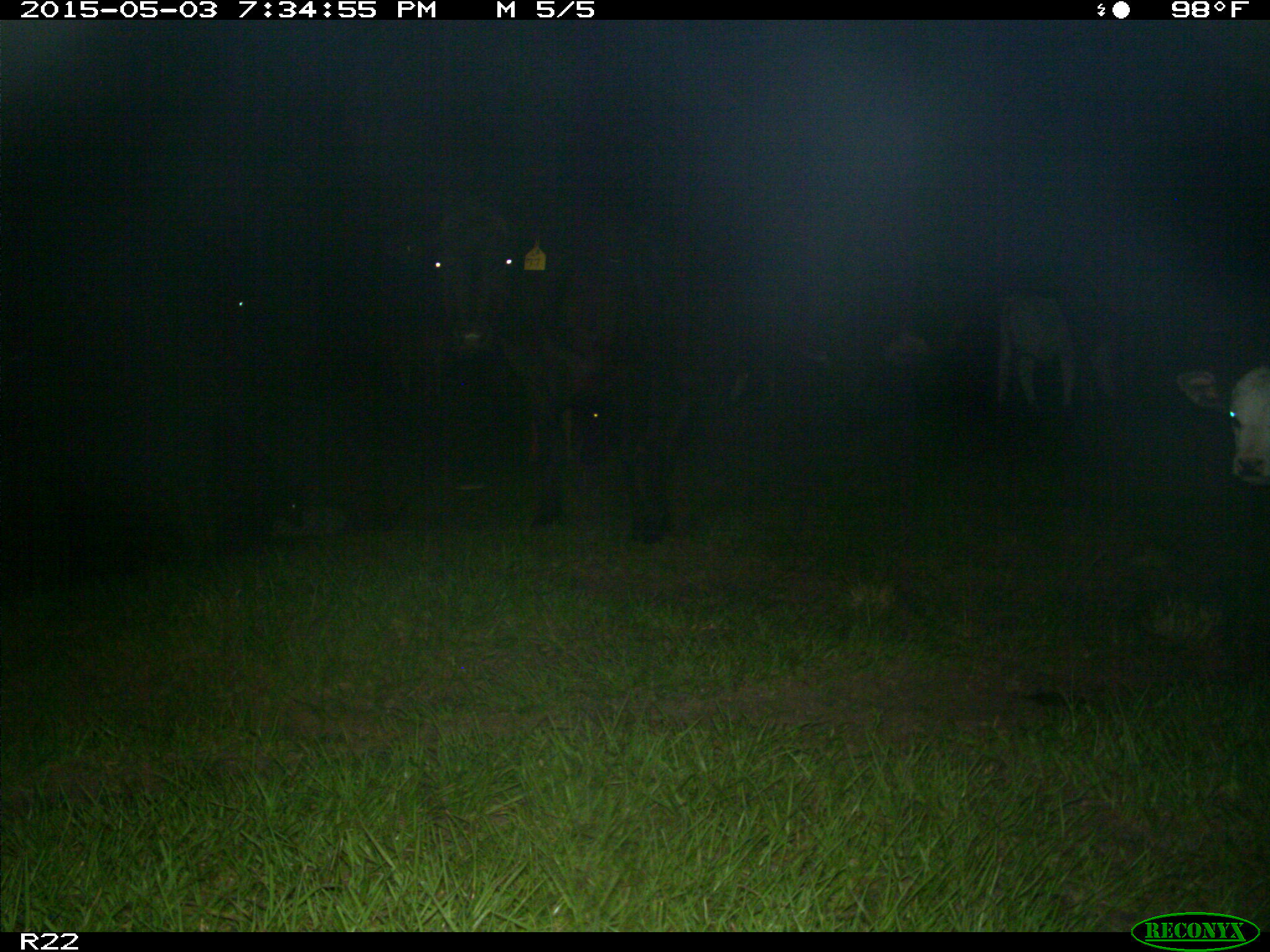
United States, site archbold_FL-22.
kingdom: Animalia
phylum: Chordata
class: Mammalia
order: Artiodactyla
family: Bovidae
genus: Bos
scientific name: Bos taurus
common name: domestic cow